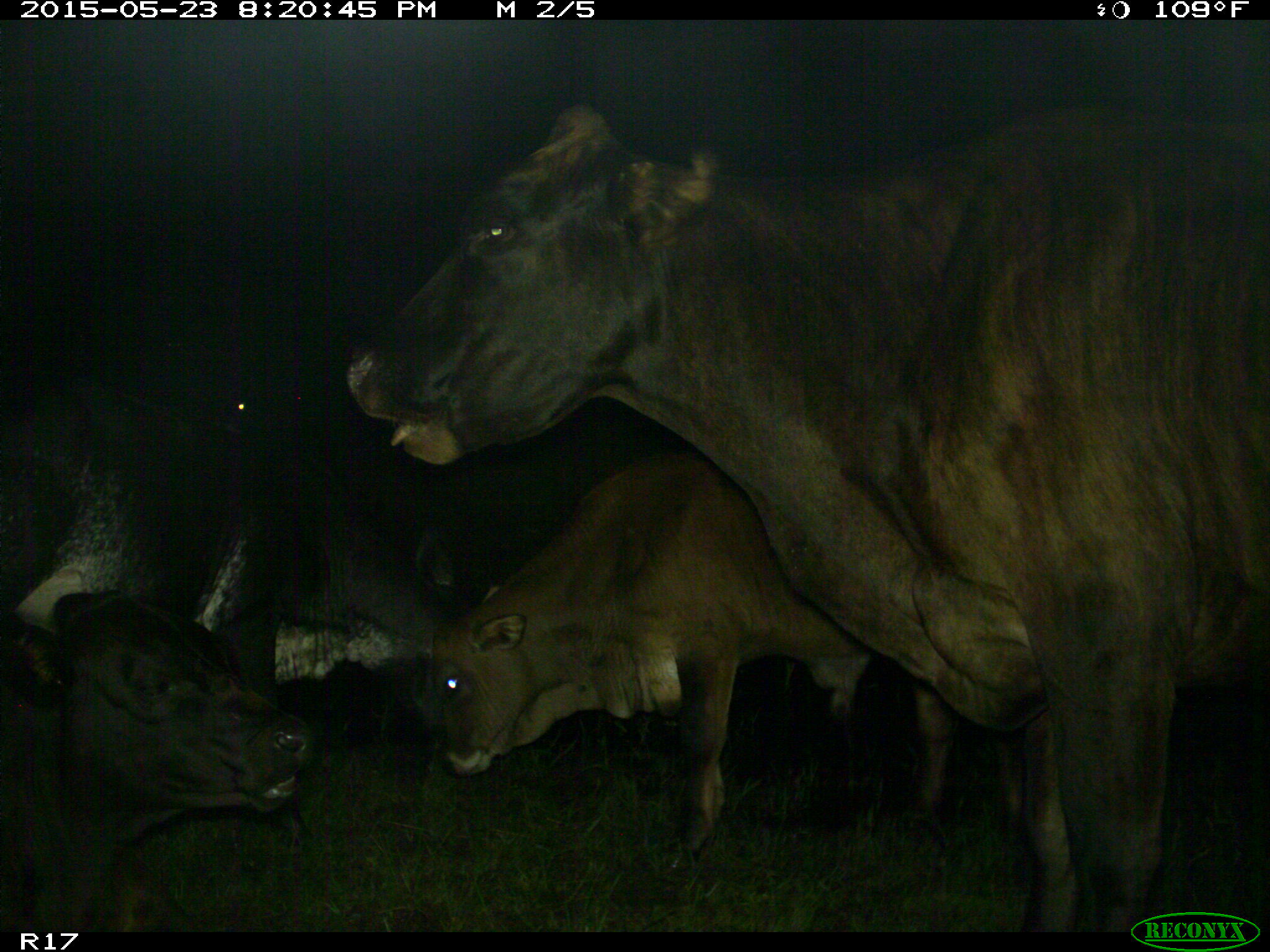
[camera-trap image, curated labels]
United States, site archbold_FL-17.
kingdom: Animalia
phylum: Chordata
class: Mammalia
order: Artiodactyla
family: Bovidae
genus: Bos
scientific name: Bos taurus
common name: domestic cow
Bos taurus (domestic cow).